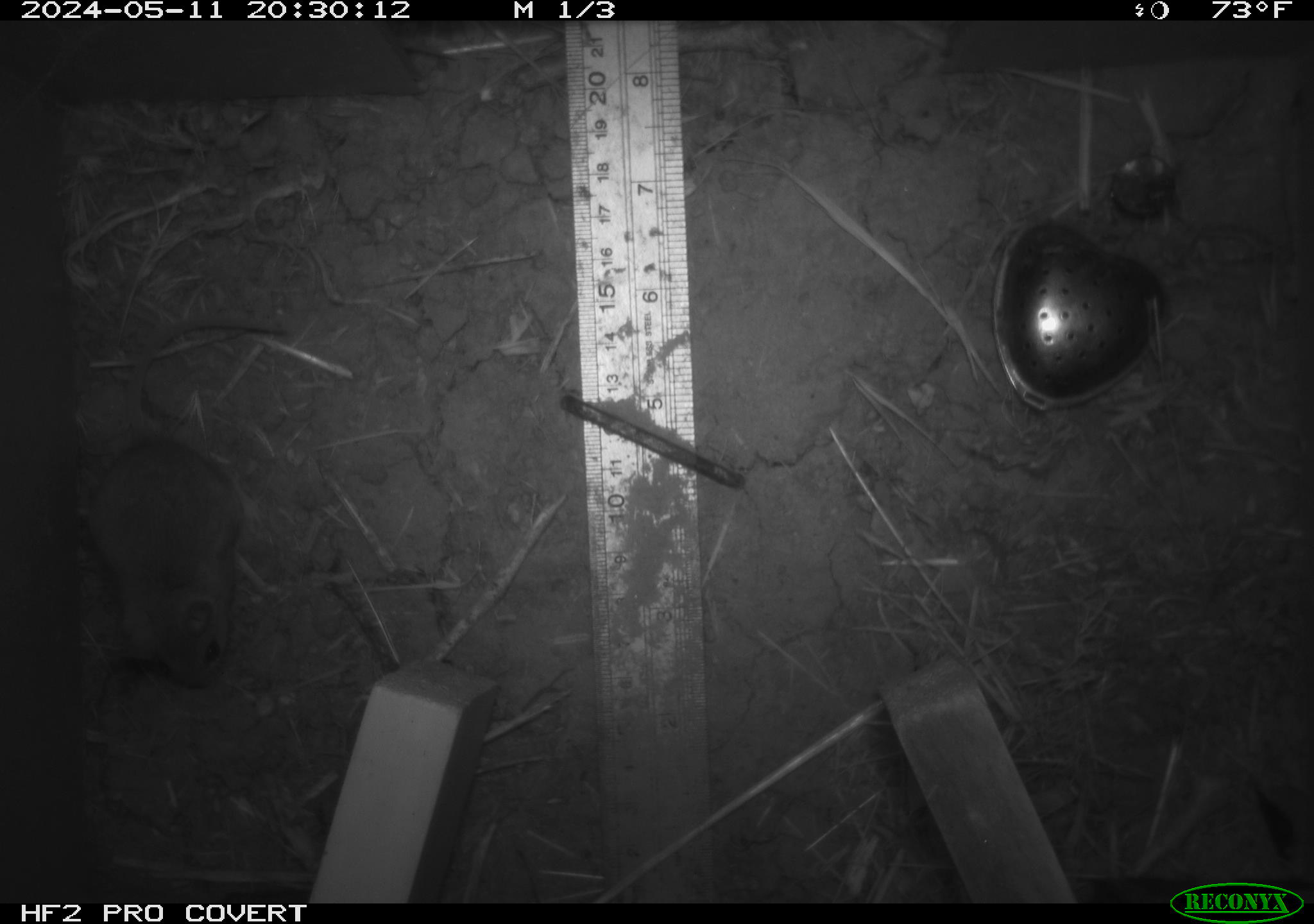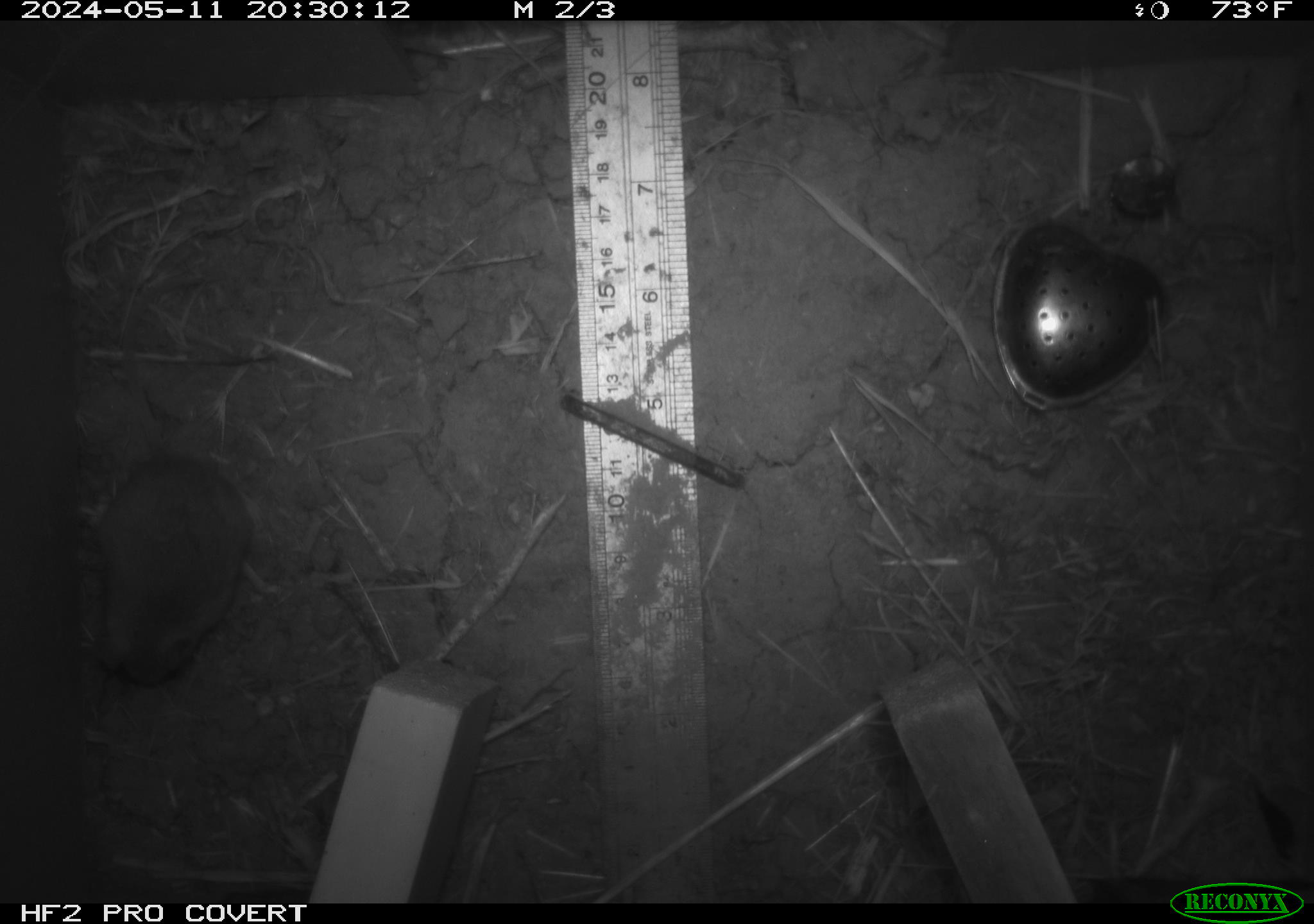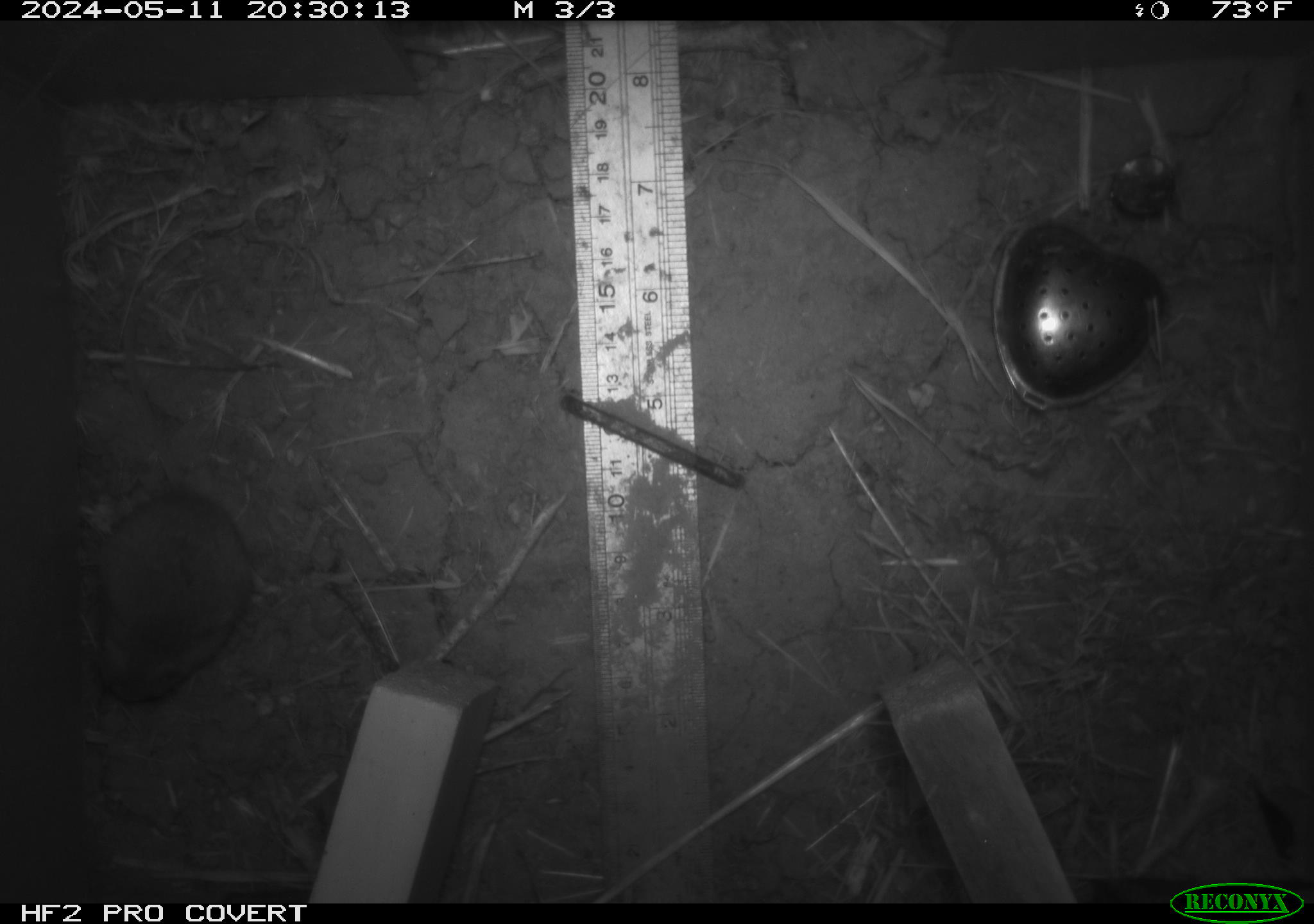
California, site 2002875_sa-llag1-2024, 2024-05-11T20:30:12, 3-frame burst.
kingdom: Animalia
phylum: Chordata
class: Mammalia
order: Rodentia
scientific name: Rodentia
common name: mouse species